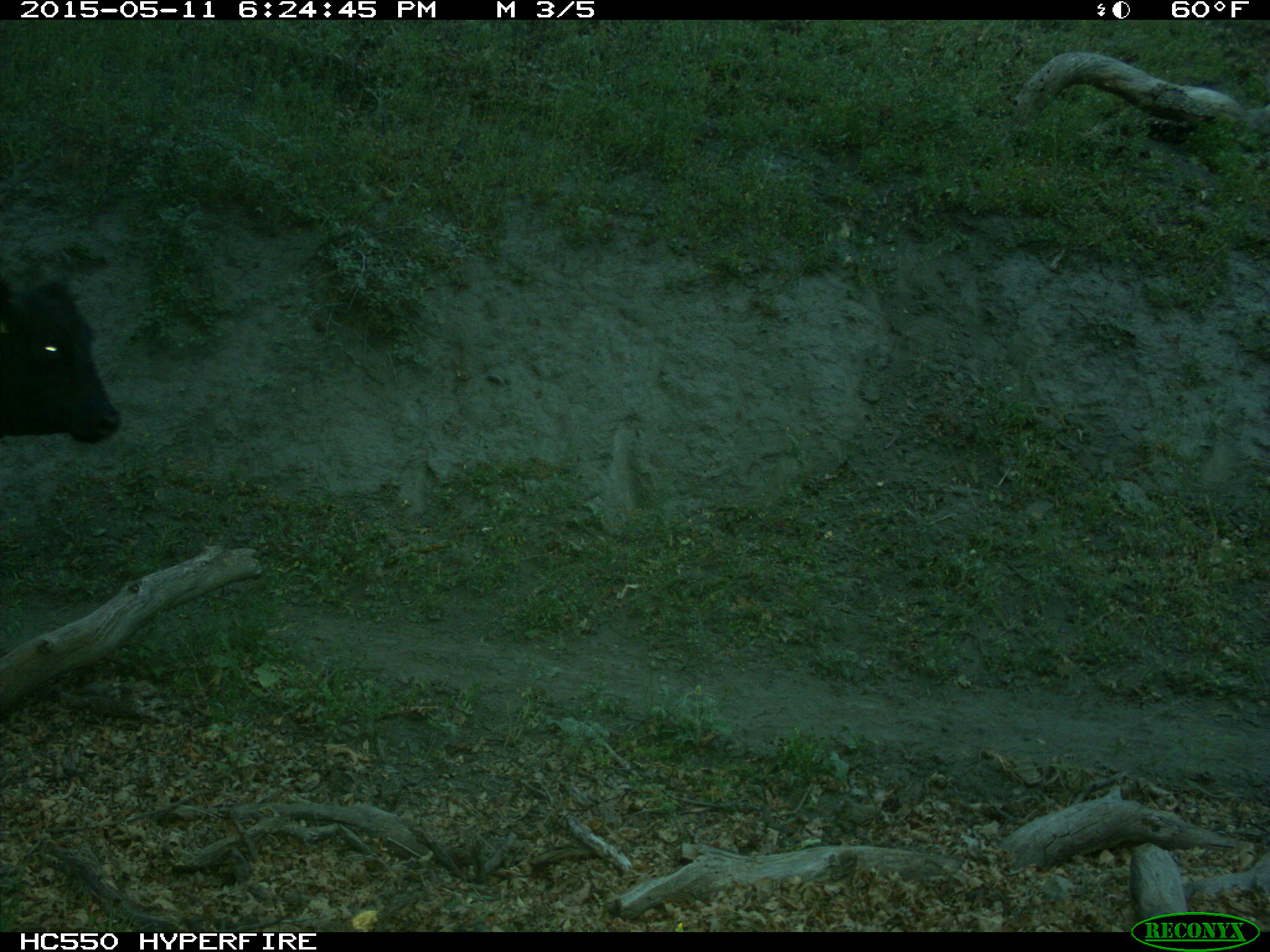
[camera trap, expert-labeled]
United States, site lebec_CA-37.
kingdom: Animalia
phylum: Chordata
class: Mammalia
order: Artiodactyla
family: Bovidae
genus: Bos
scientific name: Bos taurus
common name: domestic cow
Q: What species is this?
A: Bos taurus (domestic cow).